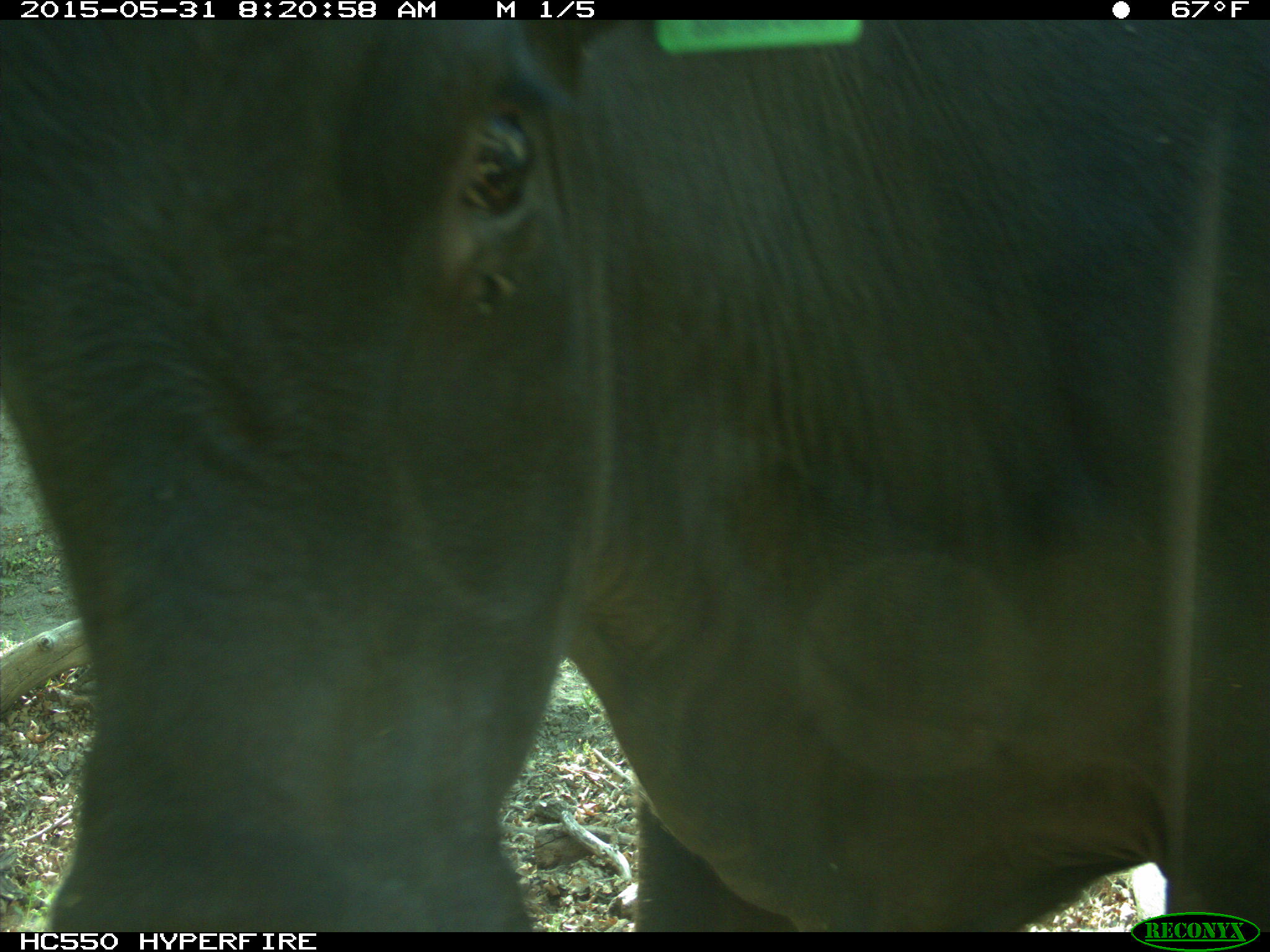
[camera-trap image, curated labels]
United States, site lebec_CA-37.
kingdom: Animalia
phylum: Chordata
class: Mammalia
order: Artiodactyla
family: Bovidae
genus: Bos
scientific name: Bos taurus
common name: domestic cow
Bos taurus (domestic cow).